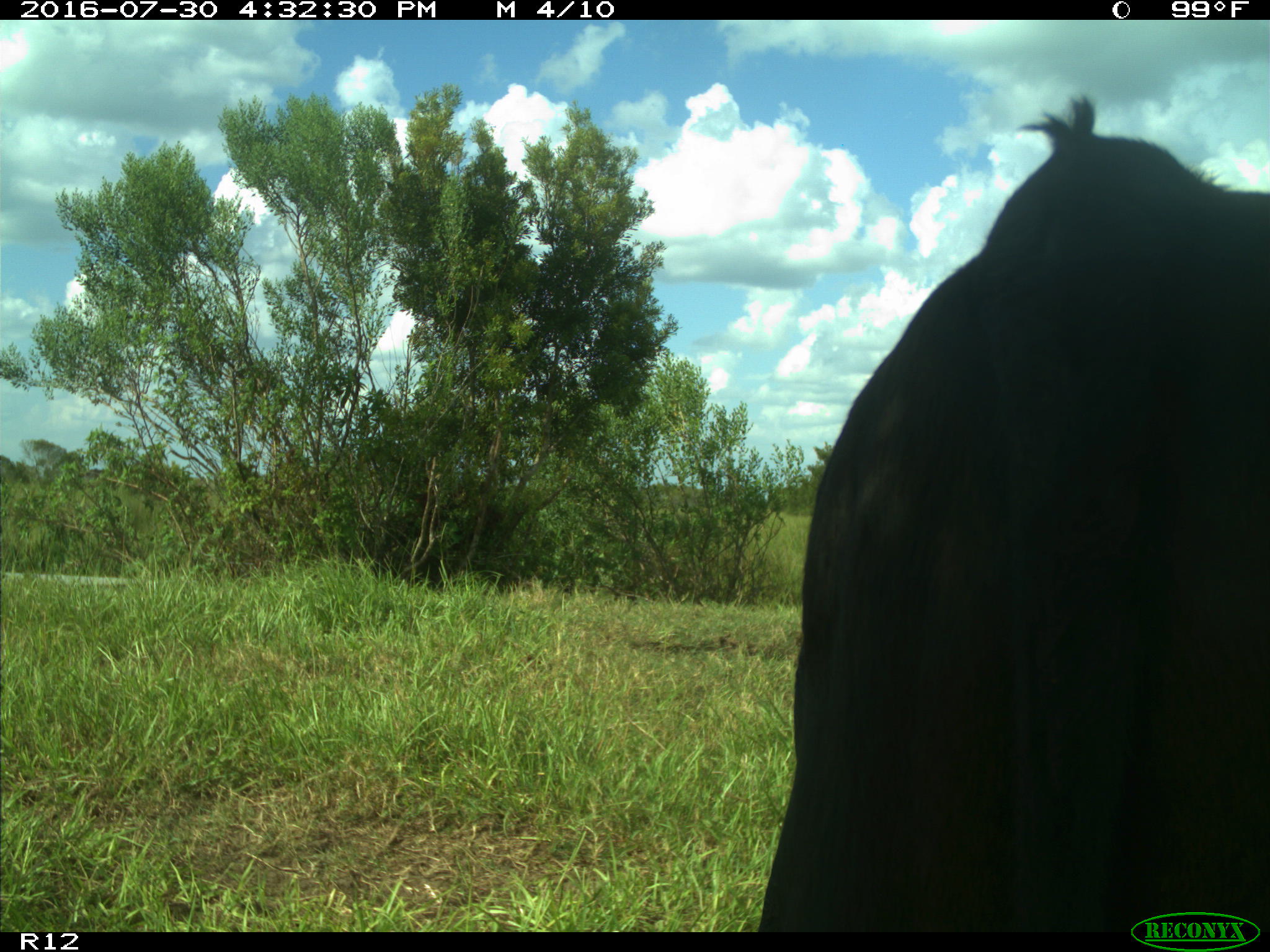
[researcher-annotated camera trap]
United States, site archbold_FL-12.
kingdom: Animalia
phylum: Chordata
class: Mammalia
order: Artiodactyla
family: Bovidae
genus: Bos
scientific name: Bos taurus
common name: domestic cow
Bos taurus (domestic cow).